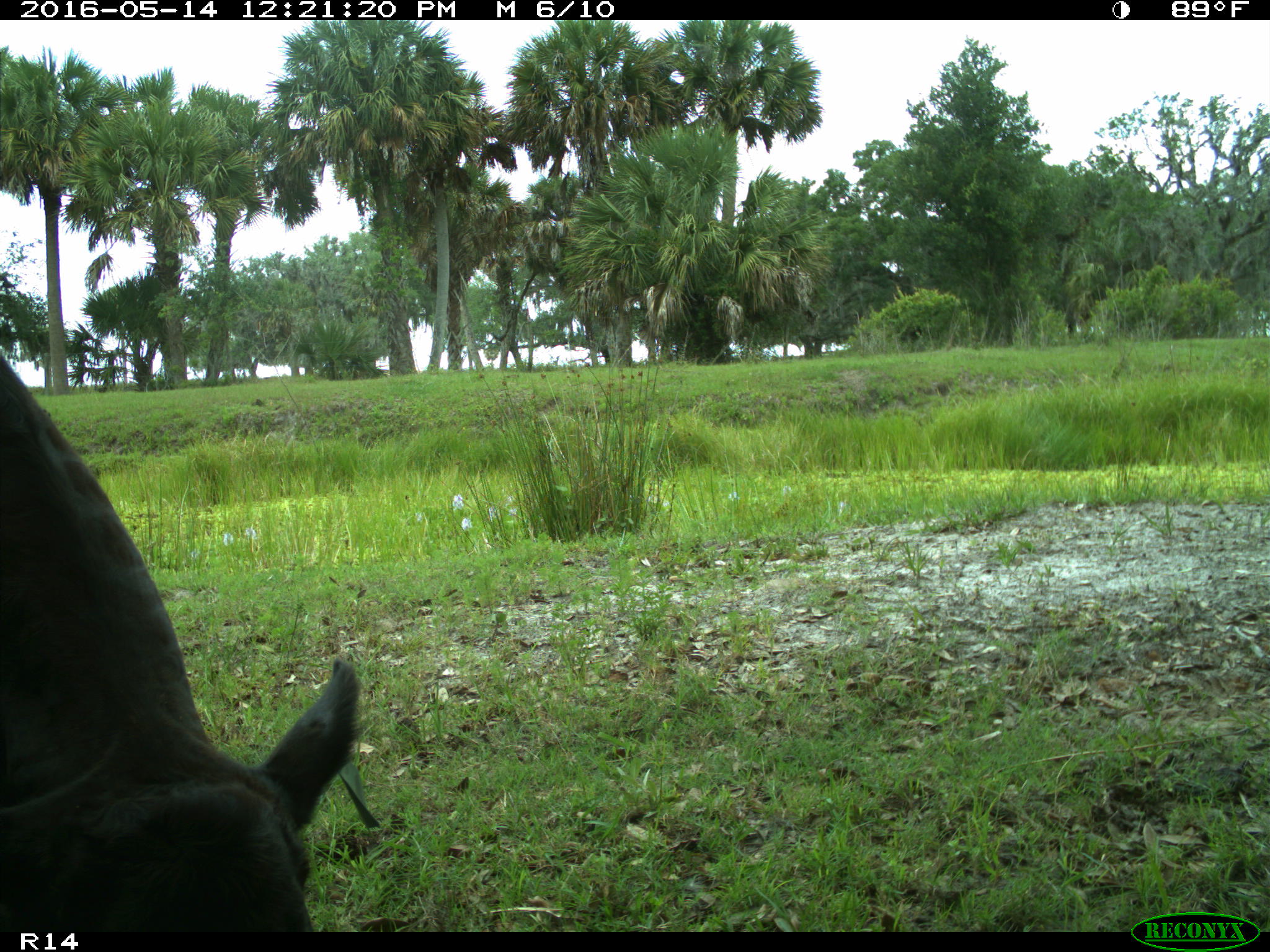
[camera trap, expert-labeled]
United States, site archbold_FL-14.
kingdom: Animalia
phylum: Chordata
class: Mammalia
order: Artiodactyla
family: Bovidae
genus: Bos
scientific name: Bos taurus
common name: domestic cow